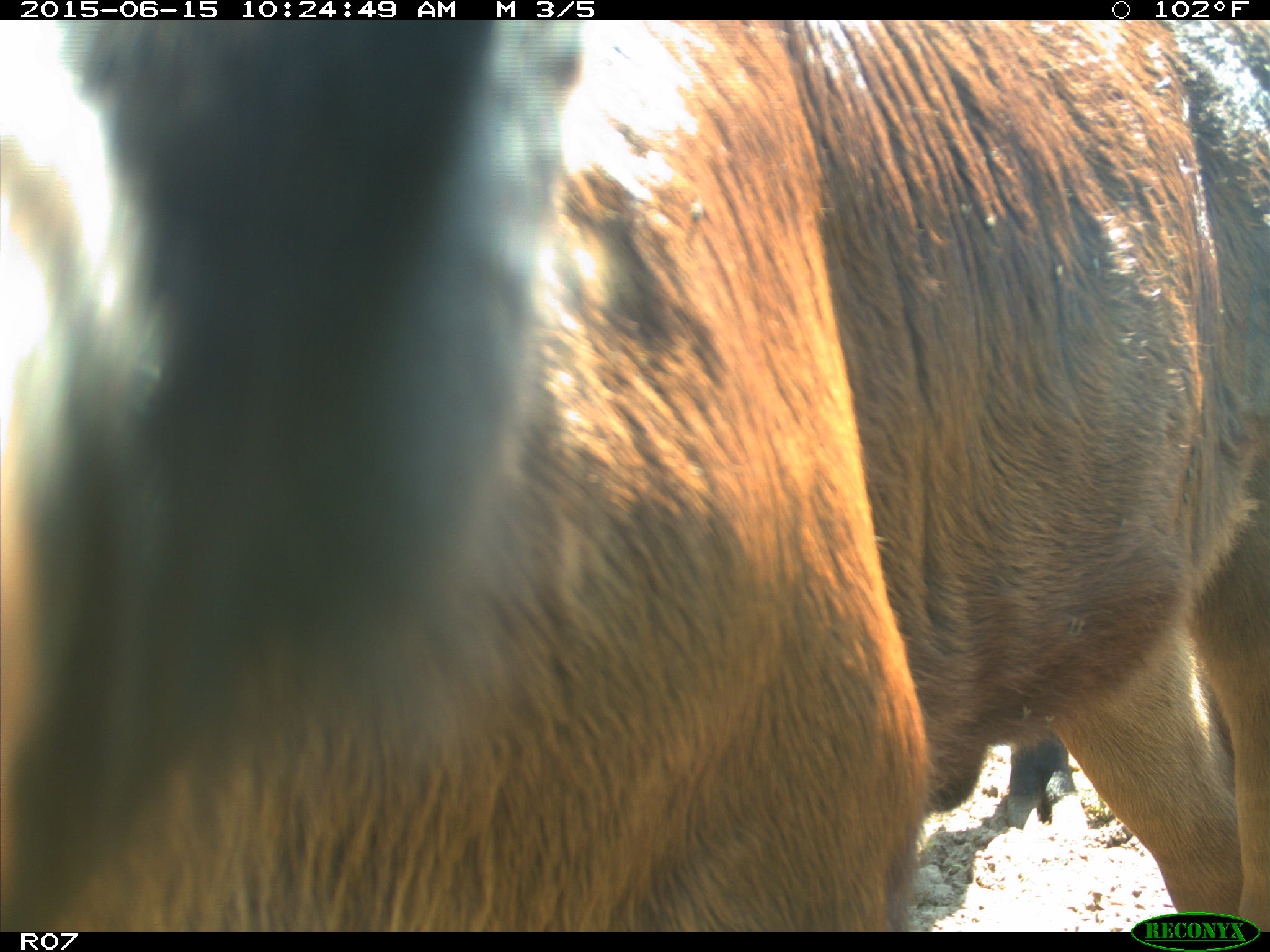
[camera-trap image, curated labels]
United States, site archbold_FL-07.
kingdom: Animalia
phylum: Chordata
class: Mammalia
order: Artiodactyla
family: Bovidae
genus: Bos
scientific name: Bos taurus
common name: domestic cow